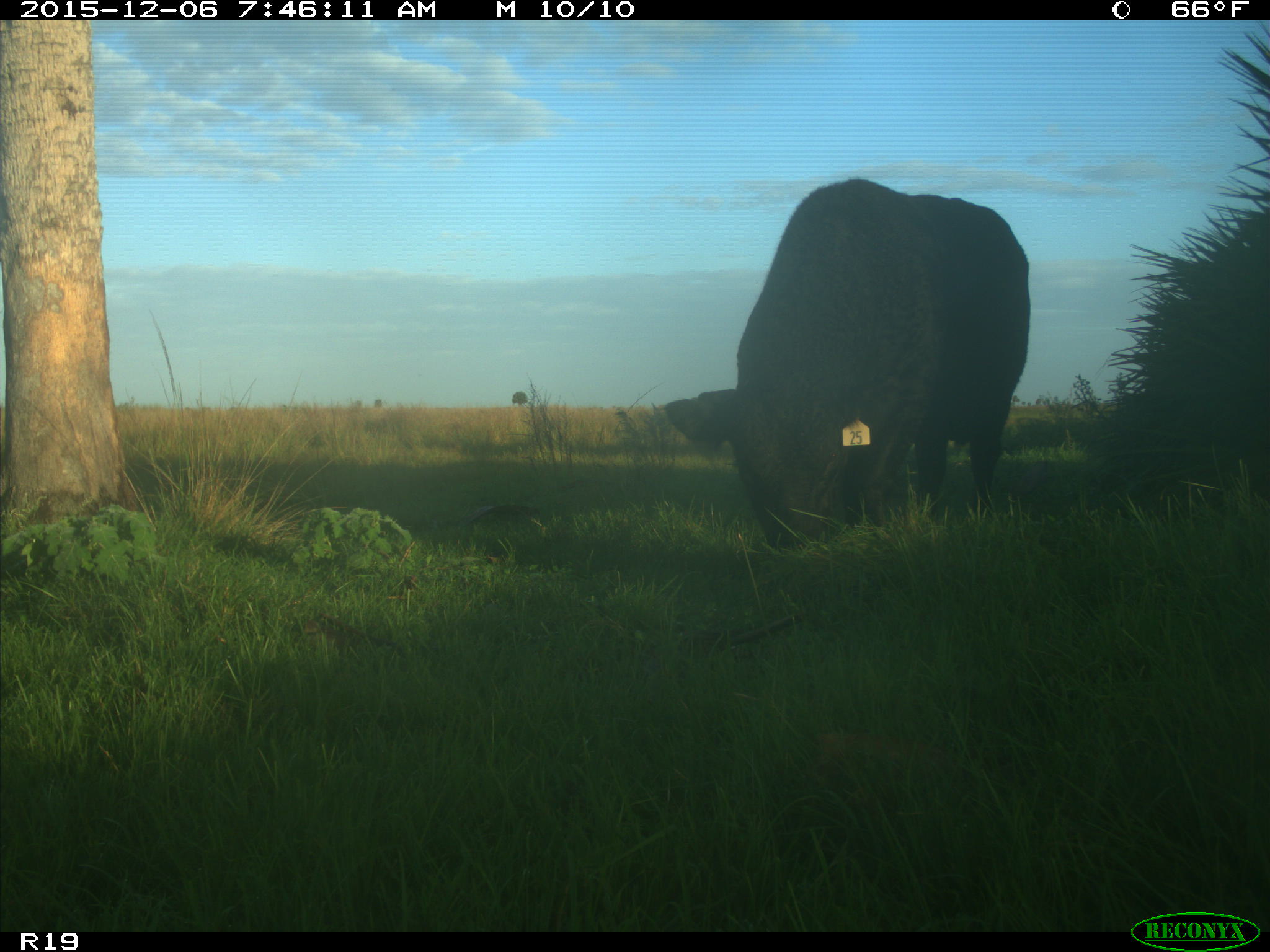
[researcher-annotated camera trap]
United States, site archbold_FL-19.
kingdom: Animalia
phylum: Chordata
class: Mammalia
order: Artiodactyla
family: Bovidae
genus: Bos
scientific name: Bos taurus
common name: domestic cow